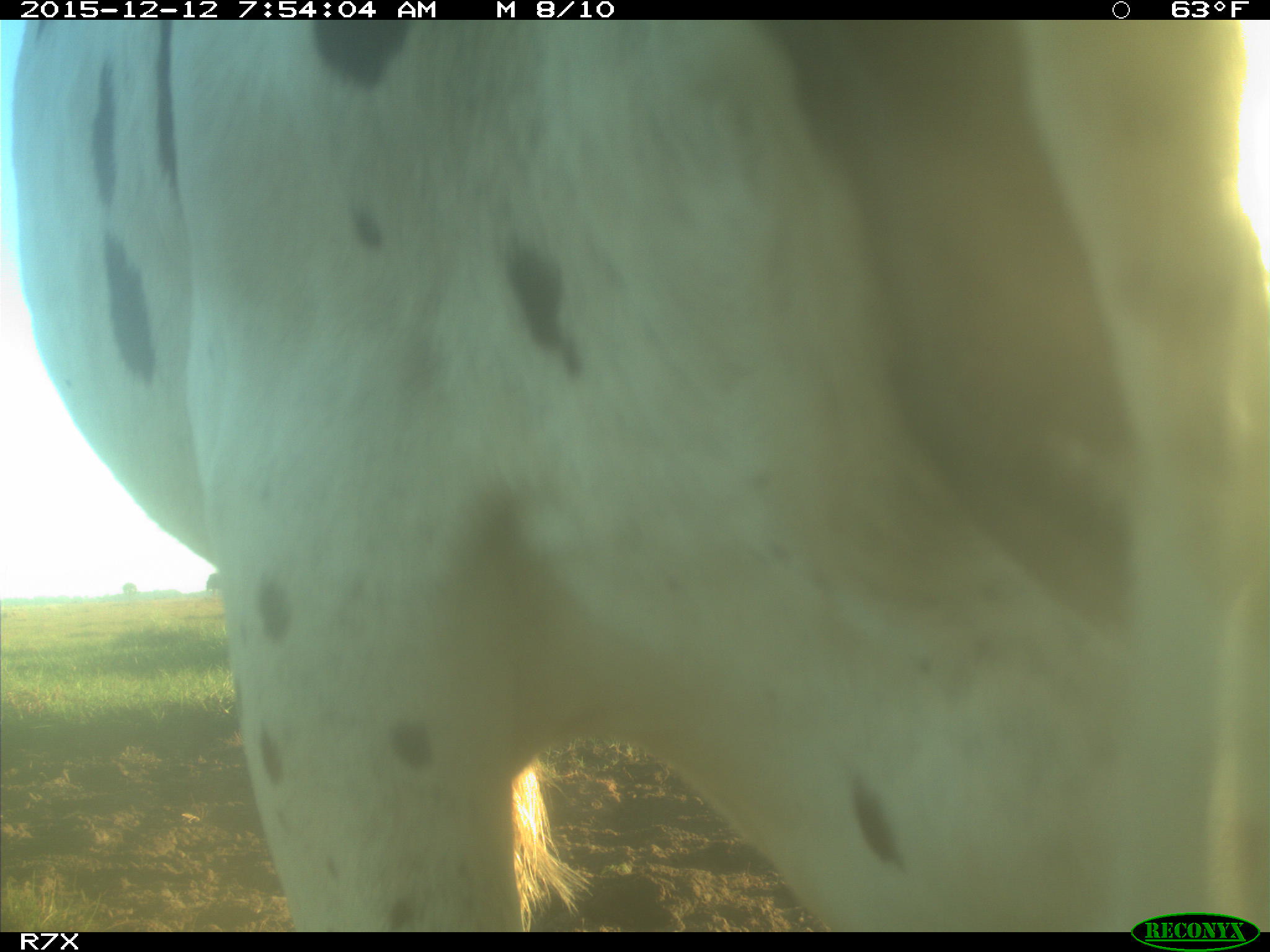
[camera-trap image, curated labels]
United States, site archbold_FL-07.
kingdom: Animalia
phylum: Chordata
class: Mammalia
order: Artiodactyla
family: Bovidae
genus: Bos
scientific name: Bos taurus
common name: domestic cow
Bos taurus (domestic cow).